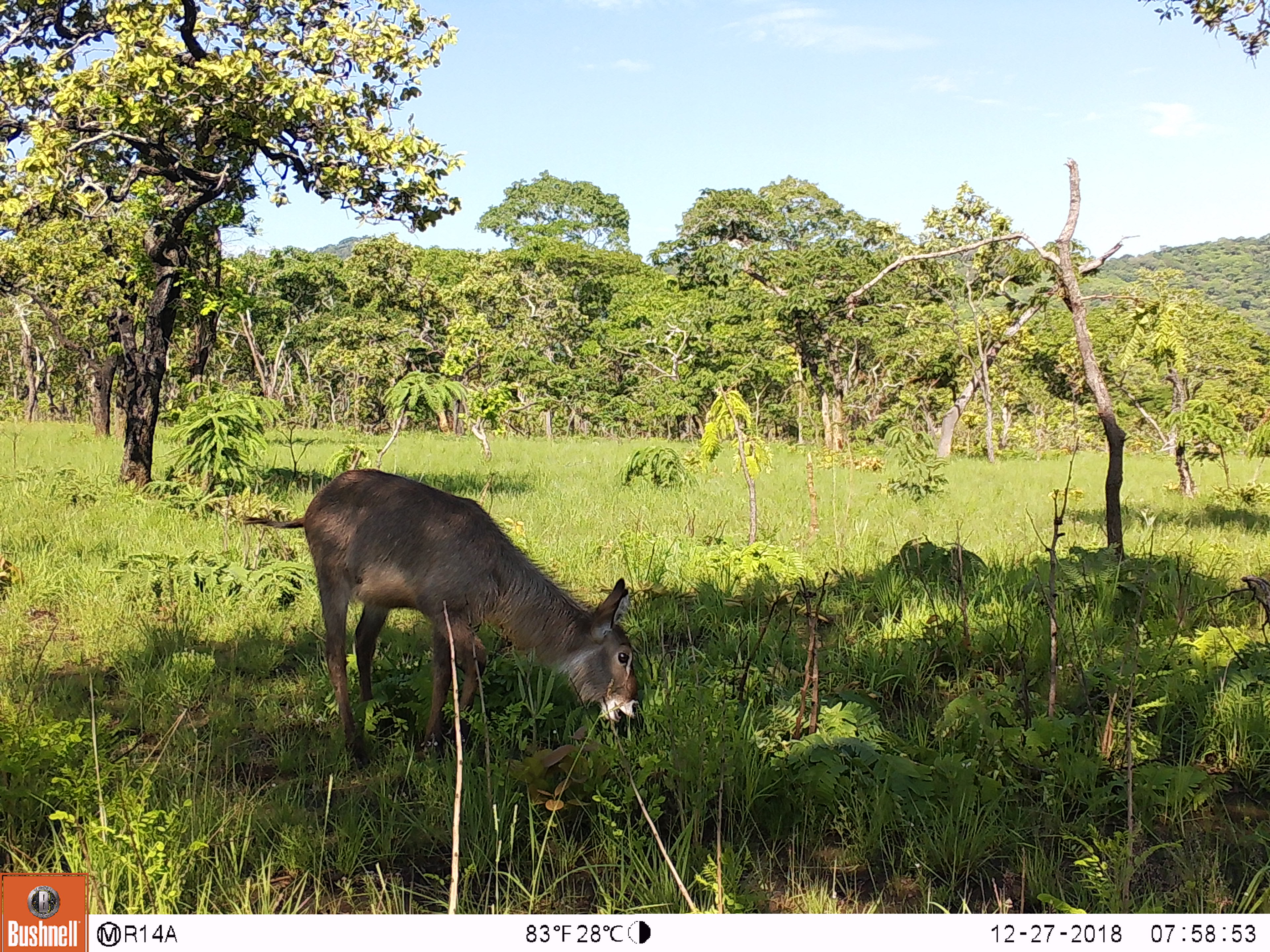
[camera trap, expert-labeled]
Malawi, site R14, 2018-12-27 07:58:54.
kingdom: Animalia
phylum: Chordata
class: Mammalia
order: Artiodactyla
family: Bovidae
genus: Kobus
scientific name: Kobus ellipsiprymnus ellipsiprymnus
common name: common waterbuck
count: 1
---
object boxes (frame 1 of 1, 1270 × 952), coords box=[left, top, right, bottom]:
common waterbuck: box=[299, 468, 654, 758]